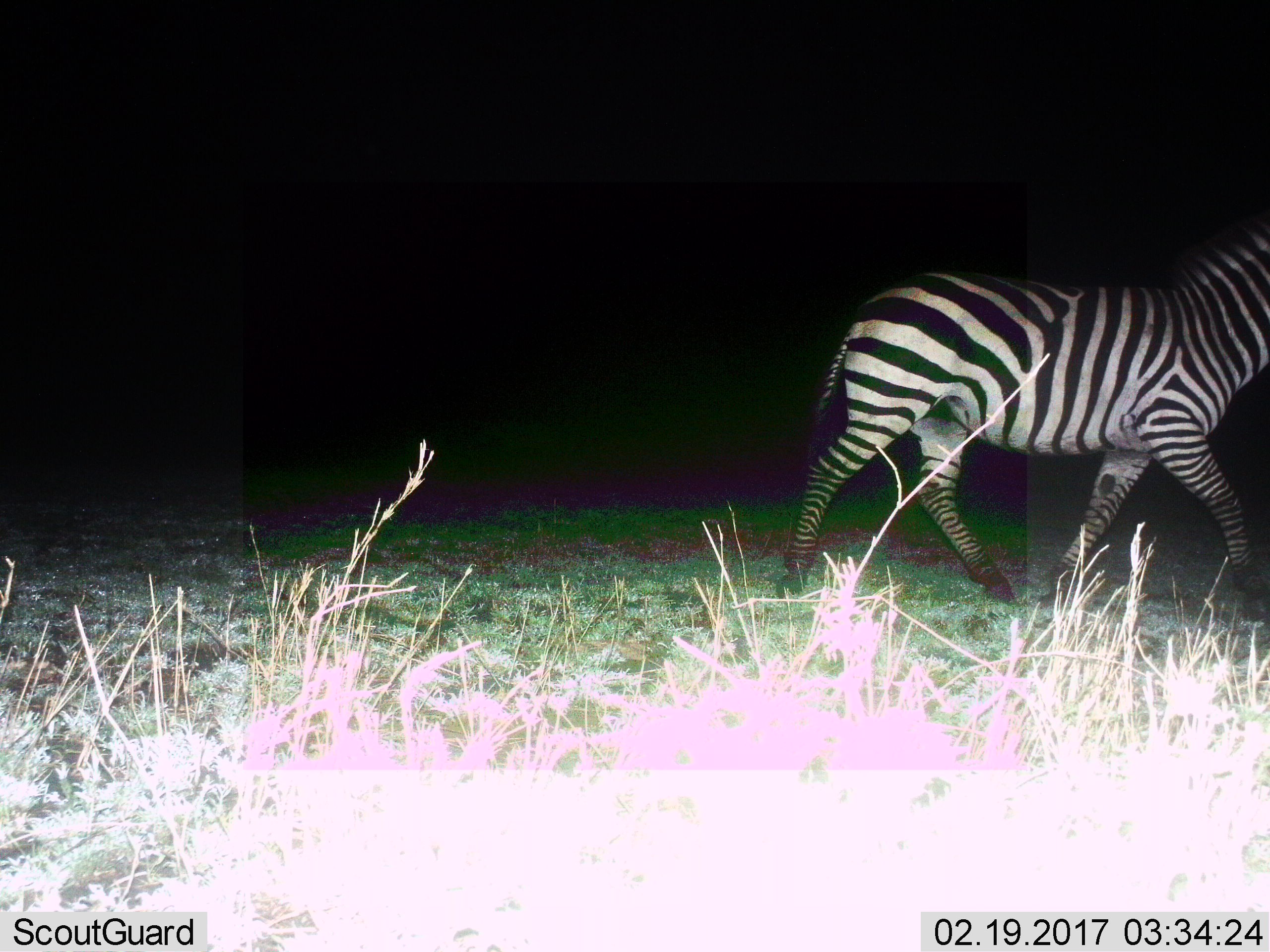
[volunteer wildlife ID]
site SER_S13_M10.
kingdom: Animalia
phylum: Chordata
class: Mammalia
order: Perissodactyla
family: Equidae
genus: Equus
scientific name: Equus quagga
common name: plains zebra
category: zebraplains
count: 1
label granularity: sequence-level